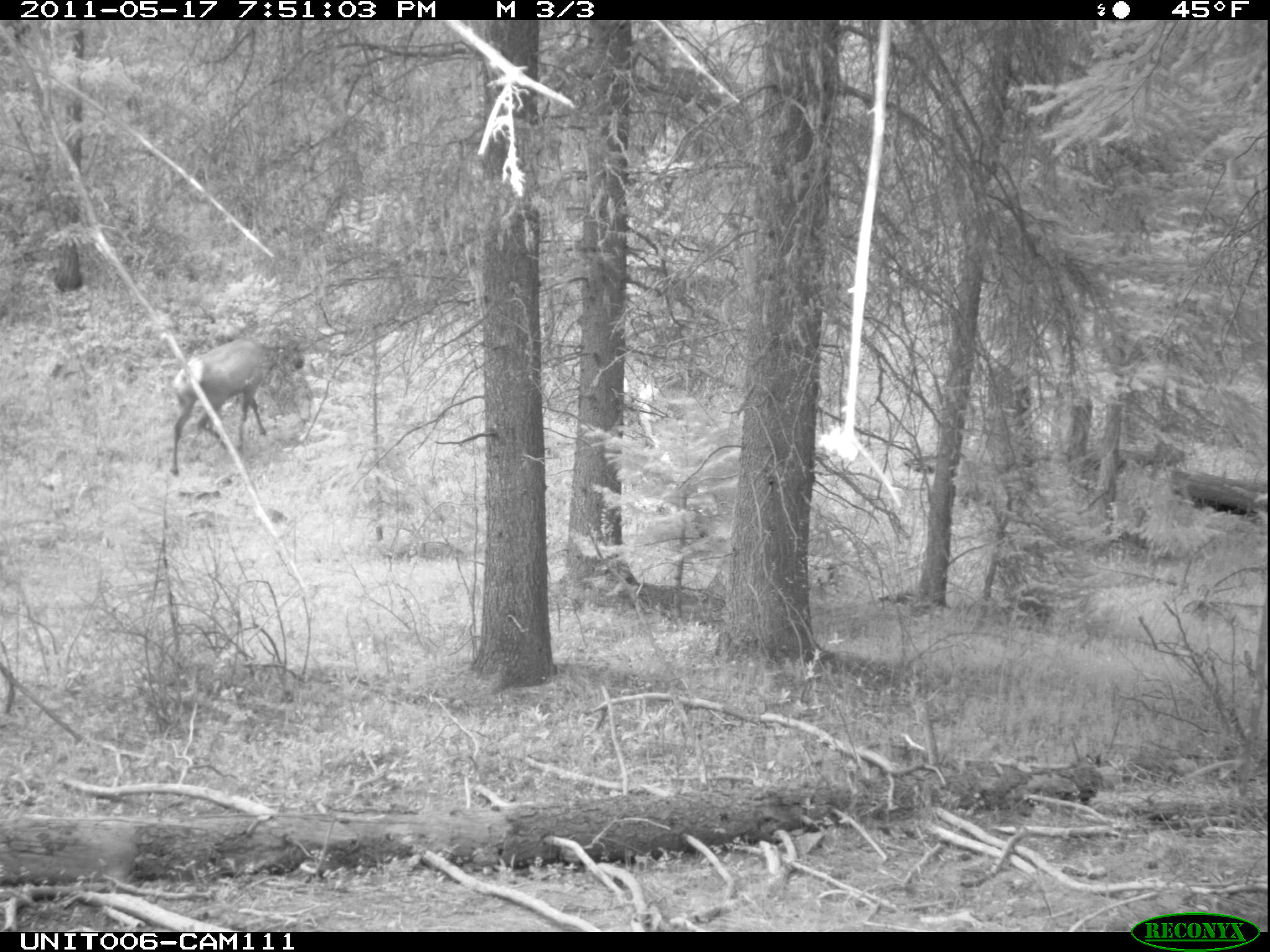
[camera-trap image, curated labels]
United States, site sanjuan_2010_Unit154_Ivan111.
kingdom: Animalia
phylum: Chordata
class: Mammalia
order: Artiodactyla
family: Cervidae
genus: Cervus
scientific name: Cervus elaphus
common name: red deer